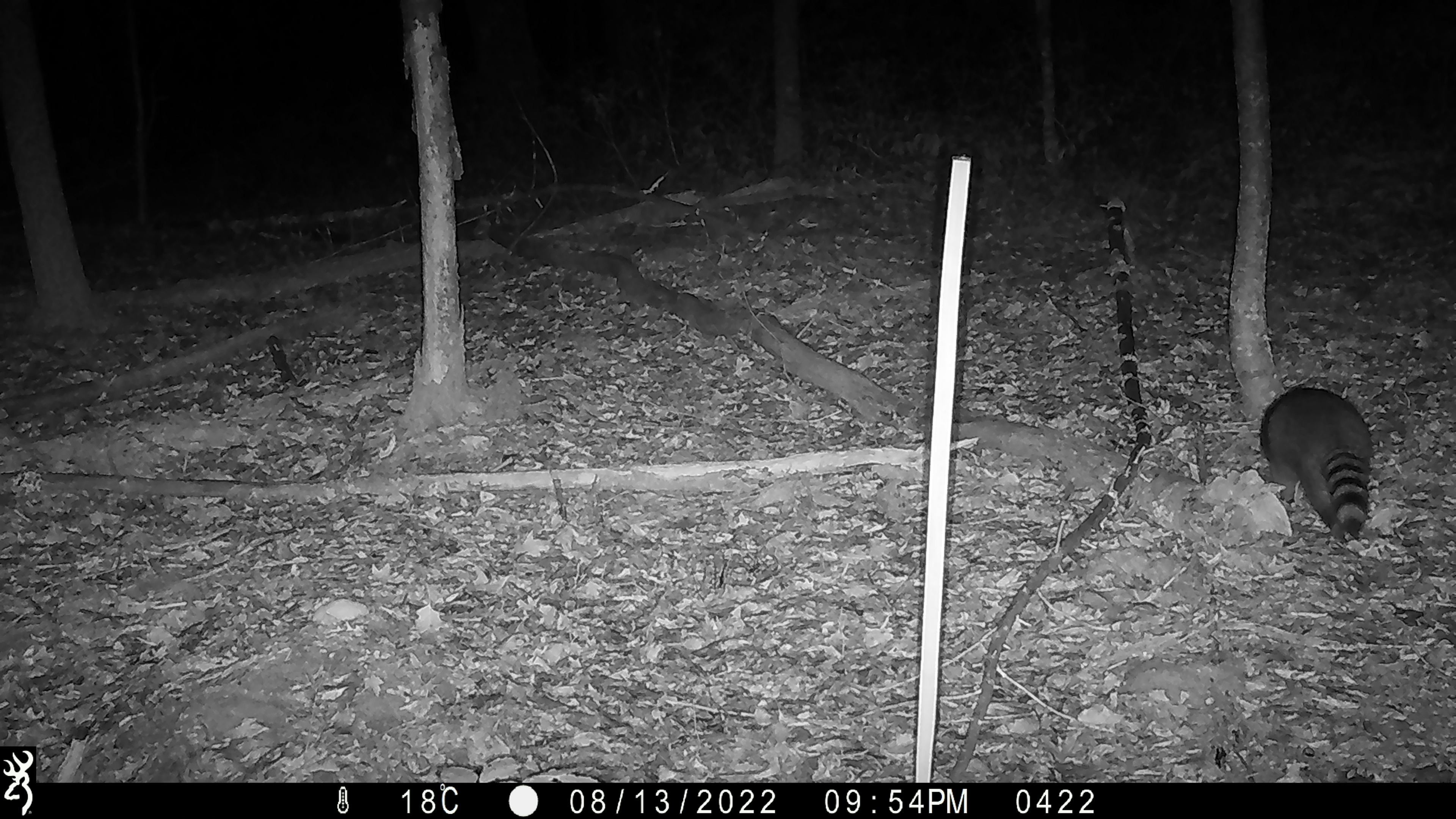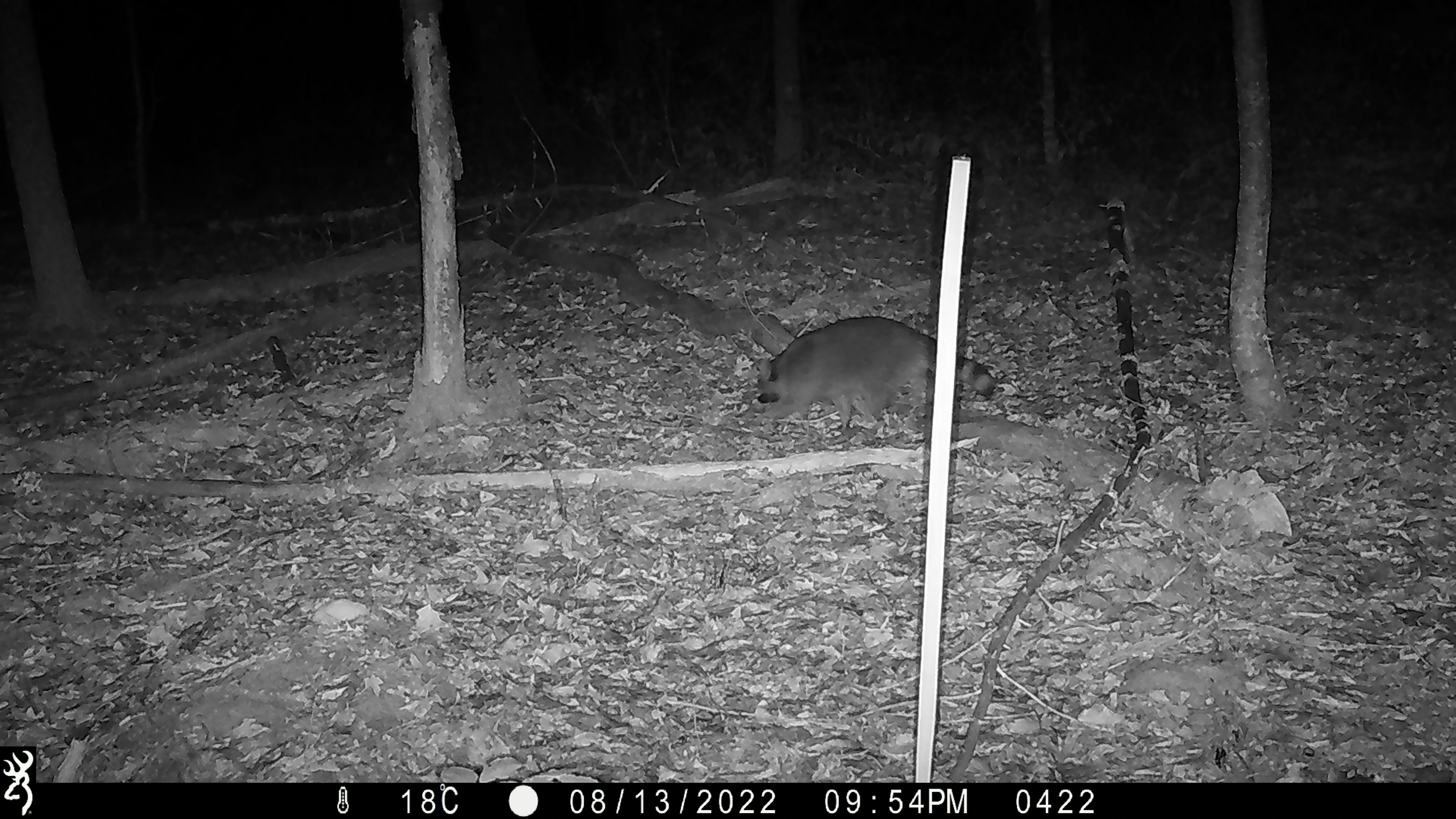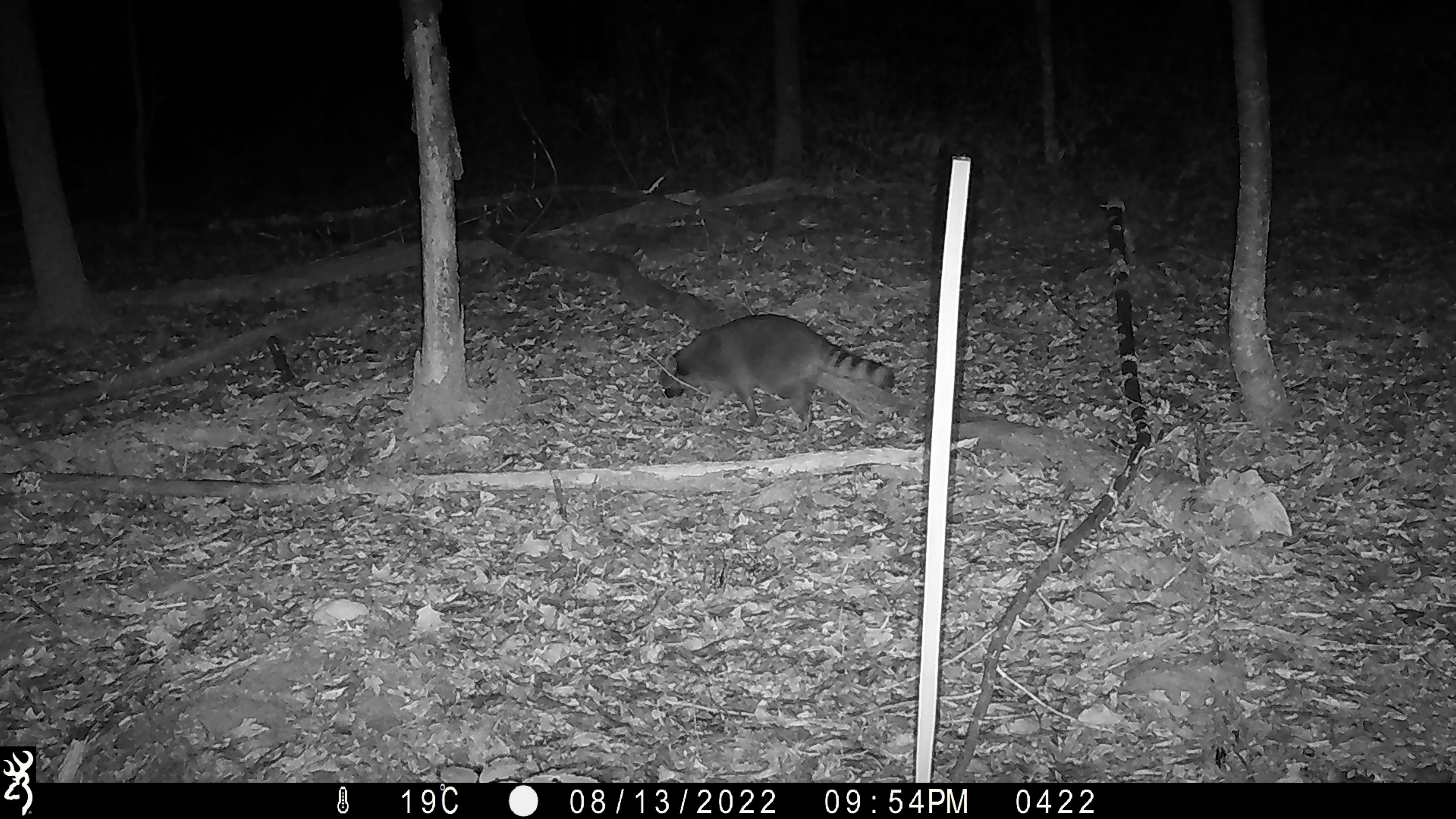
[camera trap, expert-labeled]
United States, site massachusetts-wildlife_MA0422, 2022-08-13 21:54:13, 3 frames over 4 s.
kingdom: Animalia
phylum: Chordata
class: Mammalia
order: Carnivora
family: Procyonidae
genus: Procyon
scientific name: Procyon lotor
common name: raccoon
Raccoon (Procyon lotor).